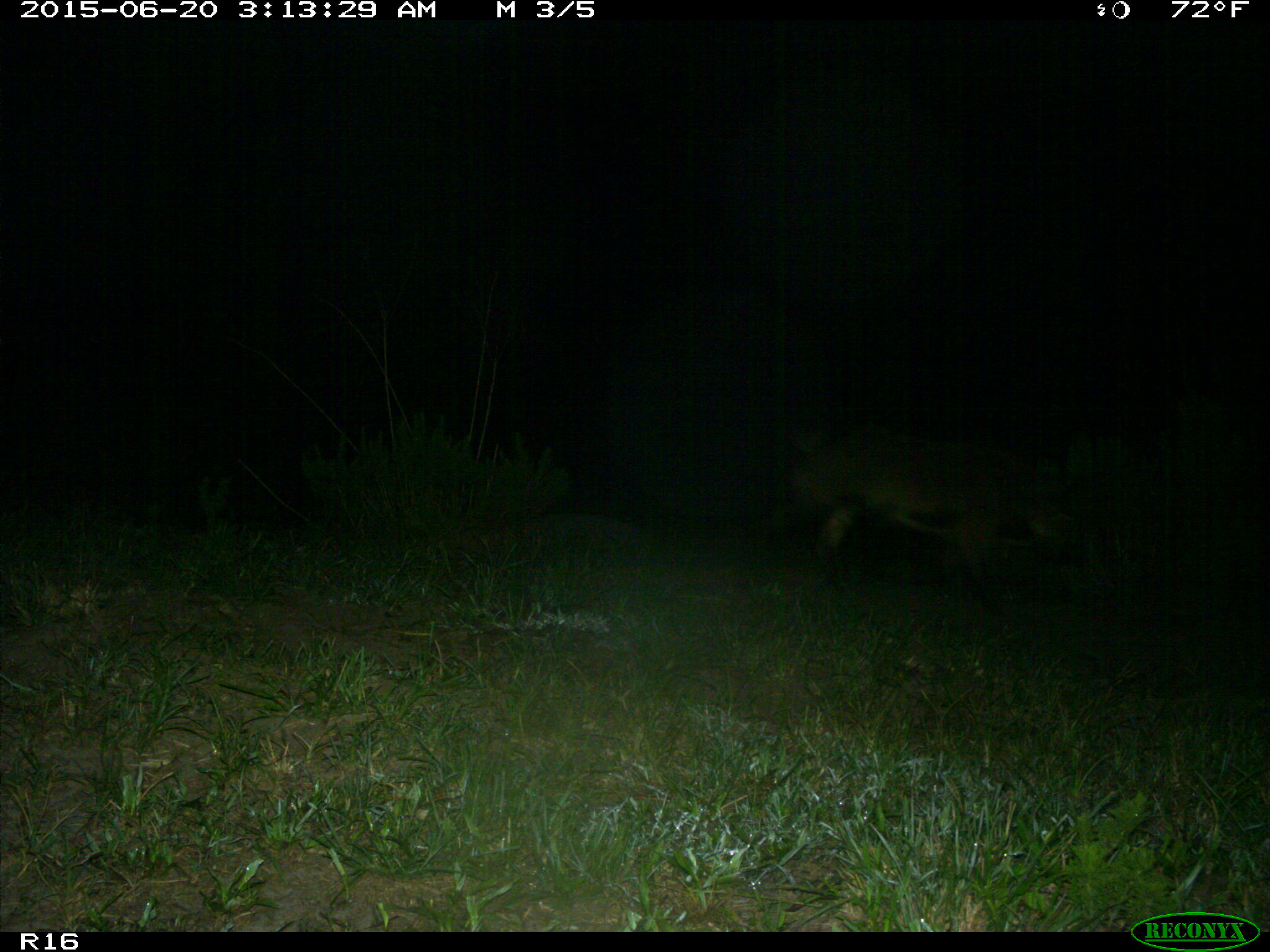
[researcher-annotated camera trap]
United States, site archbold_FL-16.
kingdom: Animalia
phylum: Chordata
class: Mammalia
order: Artiodactyla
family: Suidae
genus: Sus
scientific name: Sus scrofa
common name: wild boar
Sus scrofa (wild boar).